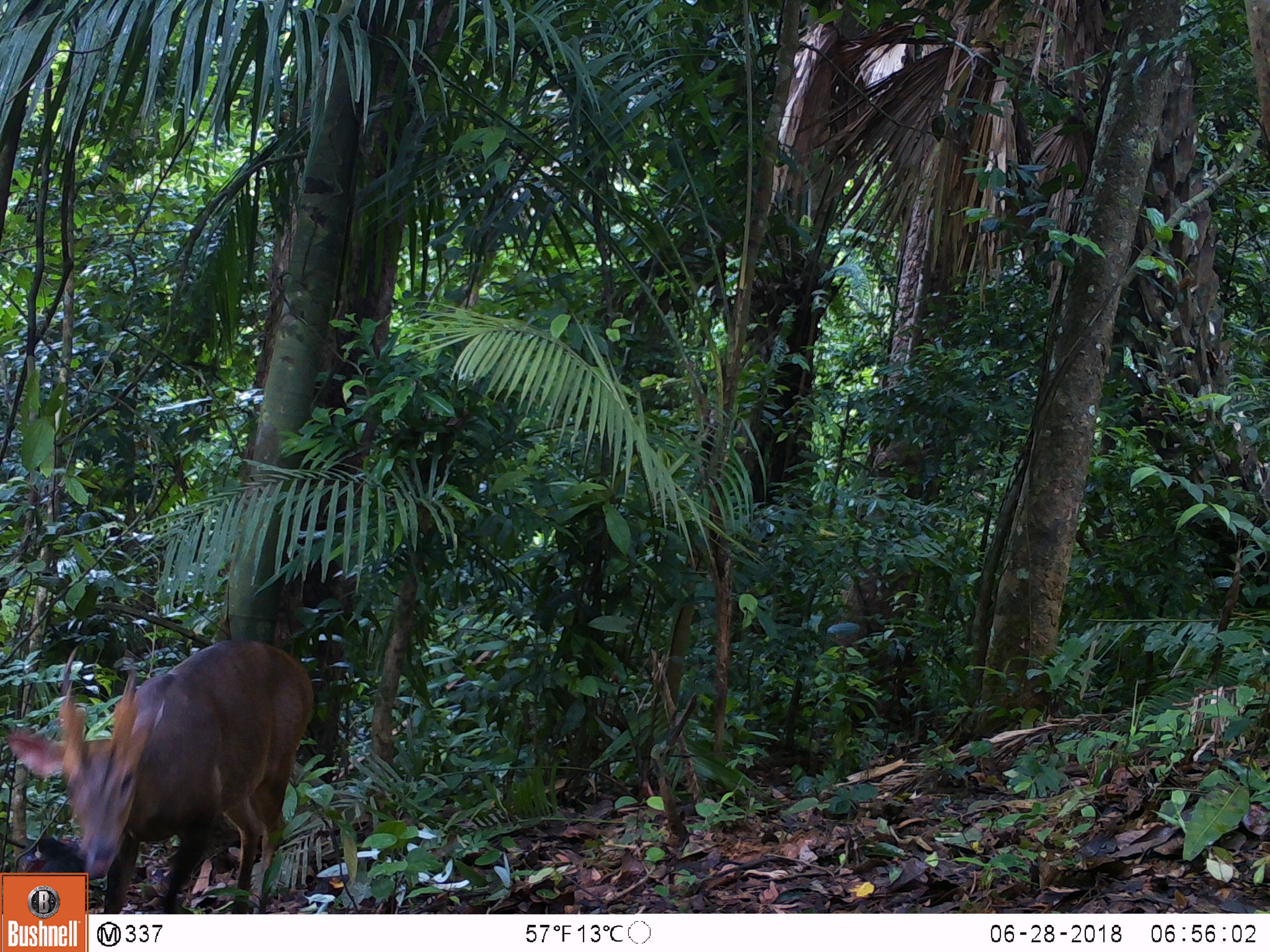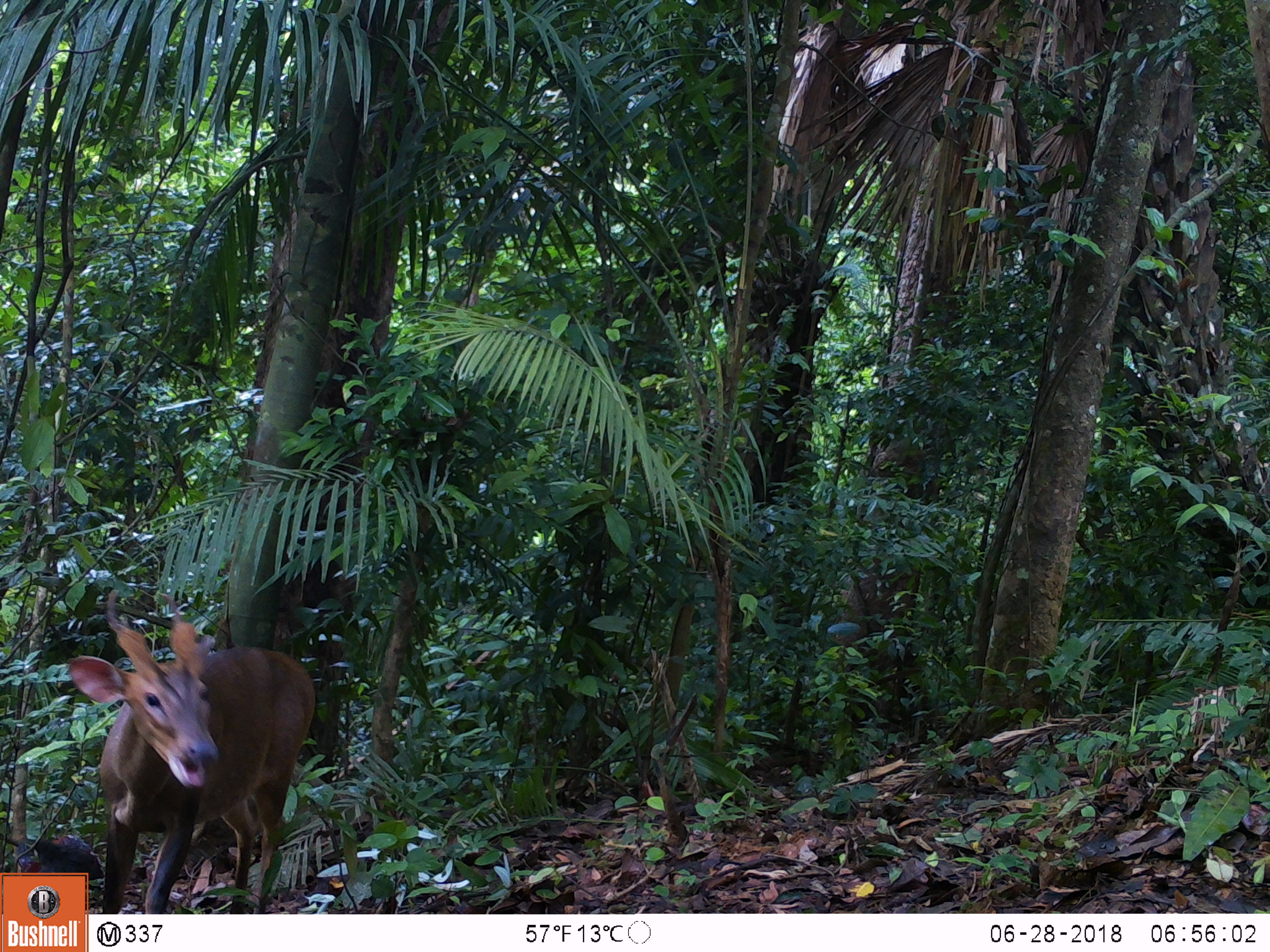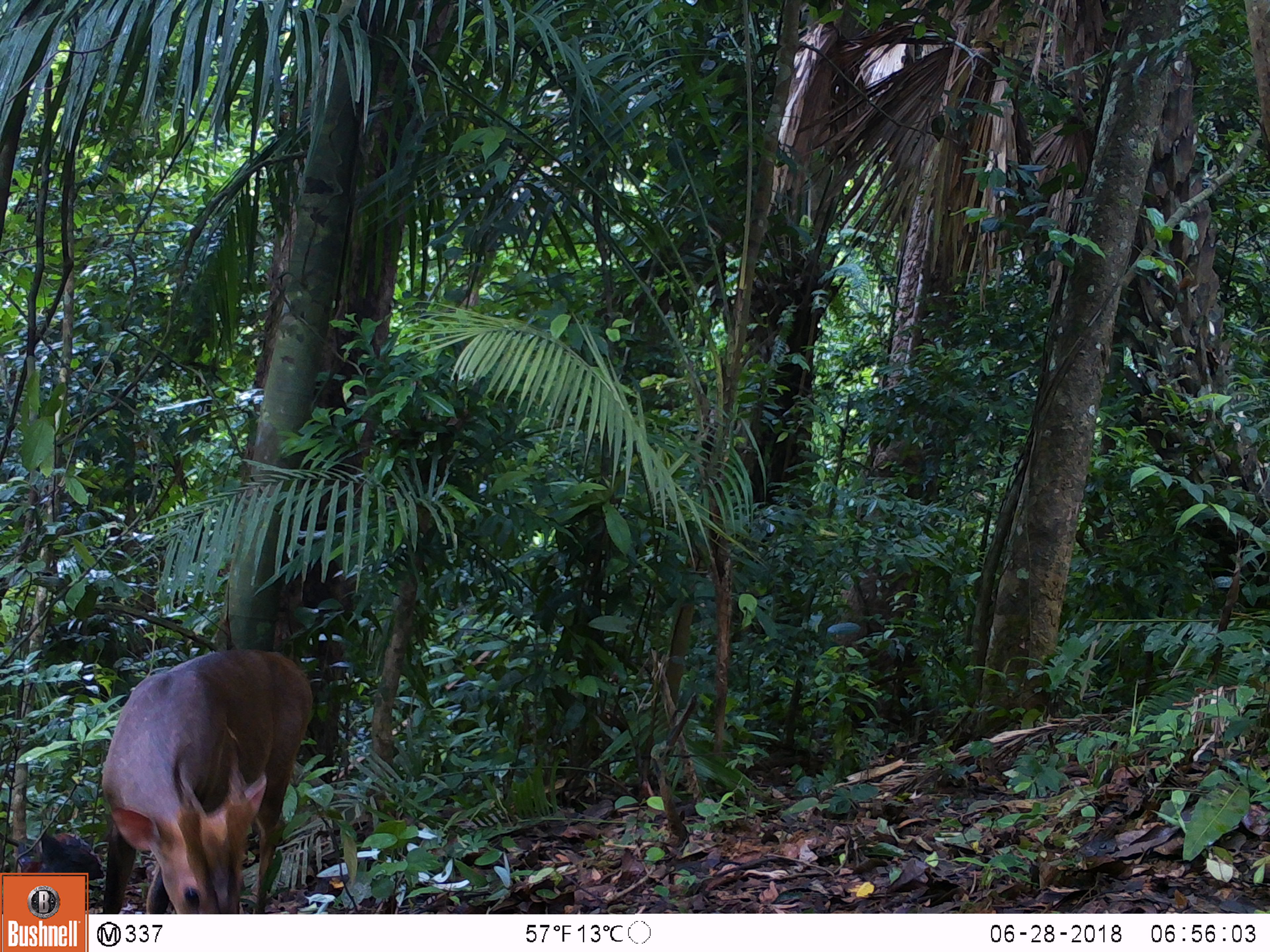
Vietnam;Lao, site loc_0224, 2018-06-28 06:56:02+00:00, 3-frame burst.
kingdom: Animalia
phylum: Chordata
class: Aves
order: Galliformes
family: Phasianidae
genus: Gallus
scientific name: Gallus gallus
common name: red junglefowl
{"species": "red junglefowl (Gallus gallus)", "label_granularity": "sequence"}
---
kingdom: Animalia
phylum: Chordata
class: Aves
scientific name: Aves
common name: bird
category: unidentified bird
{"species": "unidentified bird (bird) (Aves)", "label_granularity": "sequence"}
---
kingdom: Animalia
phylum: Chordata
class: Mammalia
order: Artiodactyla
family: Cervidae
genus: Muntiacus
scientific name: Muntiacus vuquangensis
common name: large-antlered muntjac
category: large antlered muntjac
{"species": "large antlered muntjac (large-antlered muntjac) (Muntiacus vuquangensis)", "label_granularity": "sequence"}